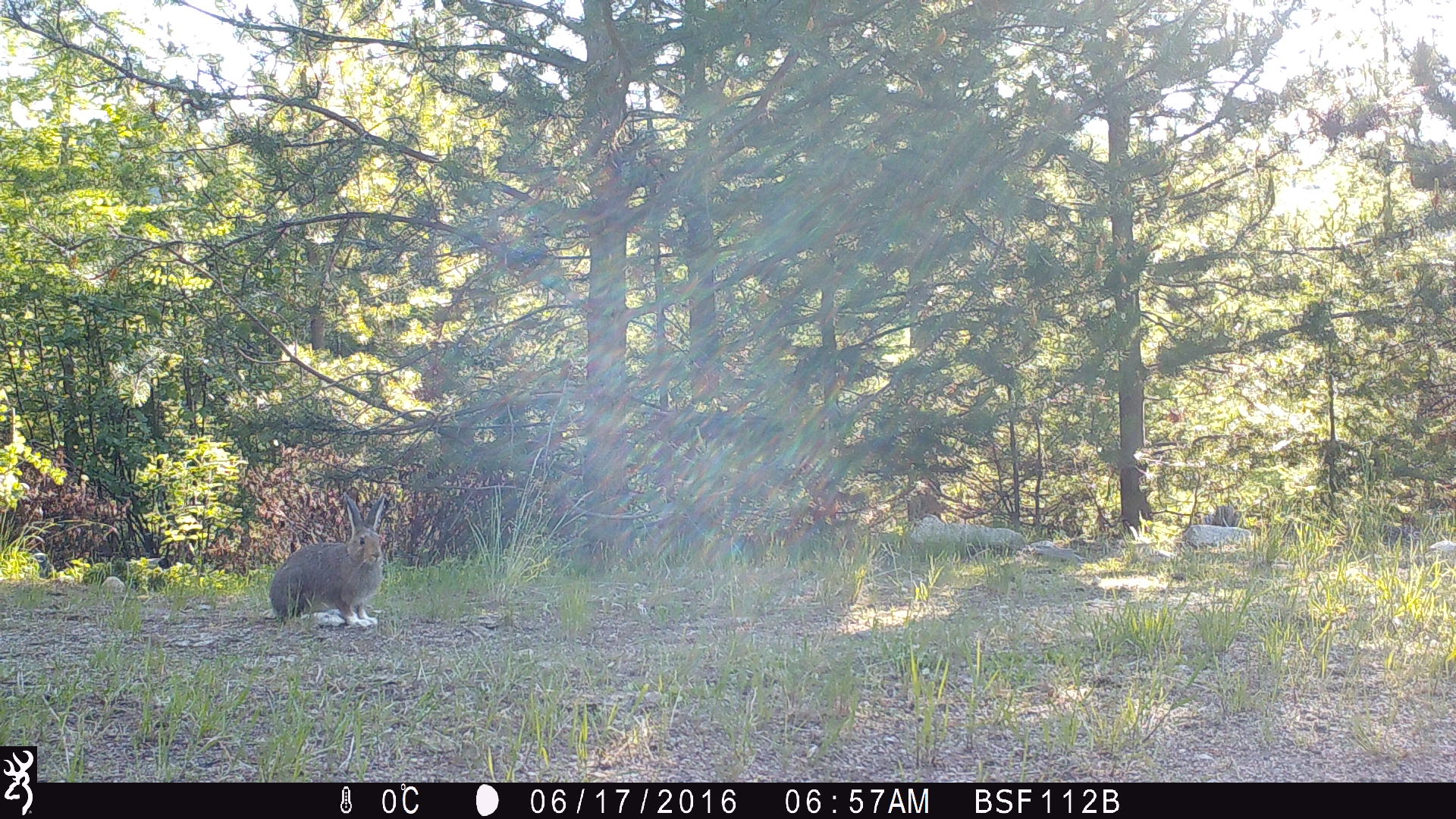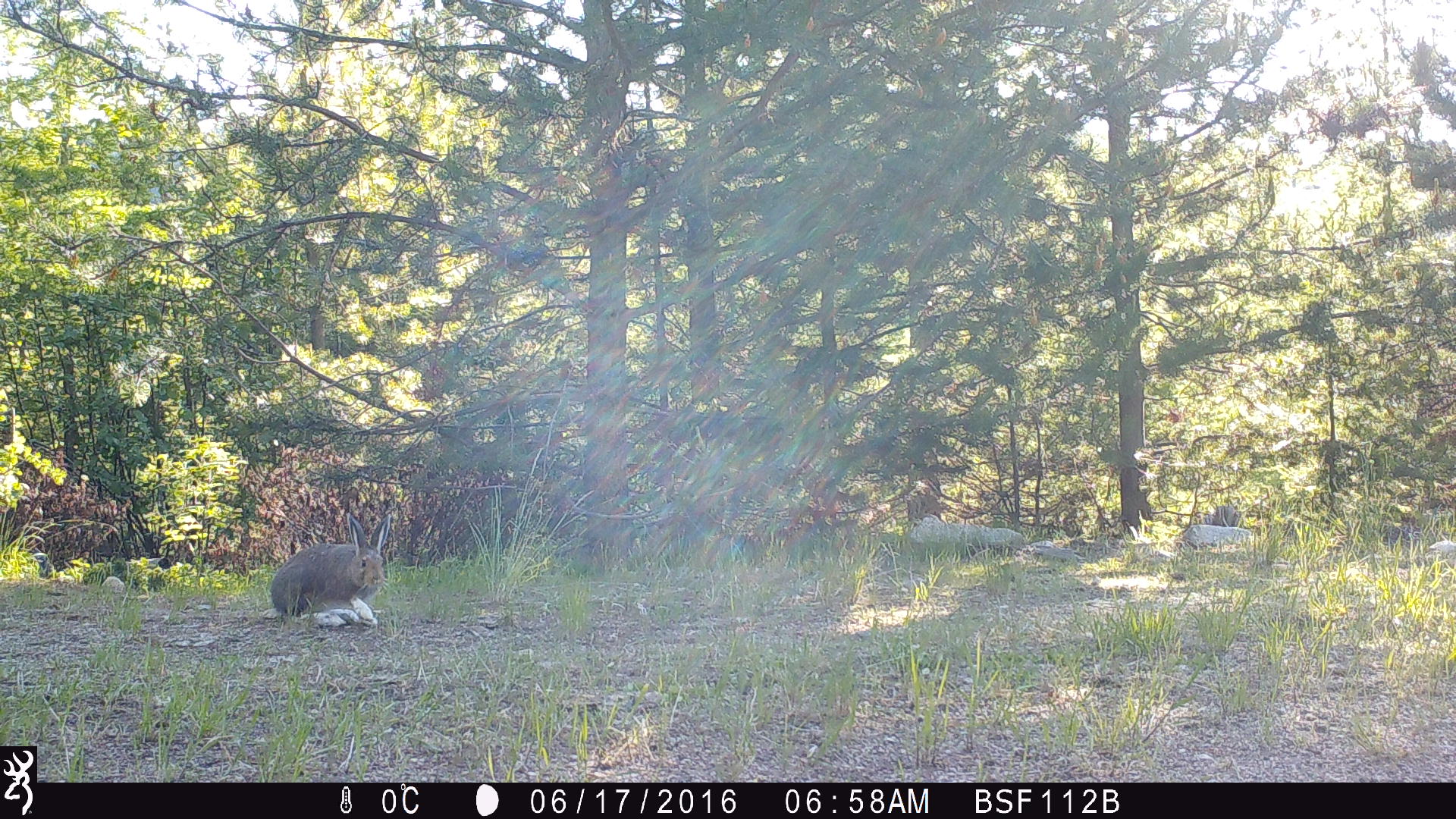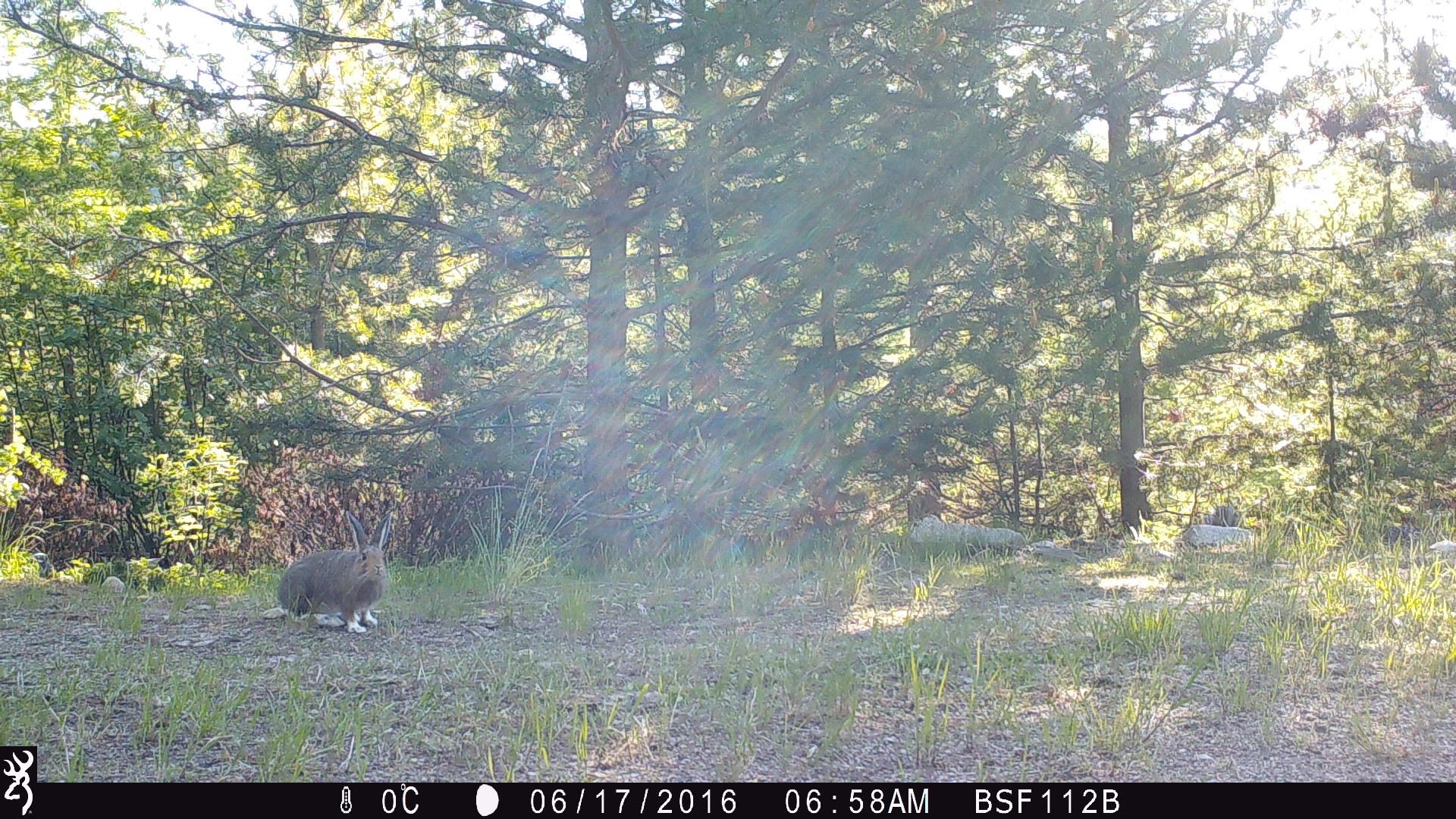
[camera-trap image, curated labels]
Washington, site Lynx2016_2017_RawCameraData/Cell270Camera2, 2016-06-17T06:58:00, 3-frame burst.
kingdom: Animalia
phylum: Chordata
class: Mammalia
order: Lagomorpha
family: Leporidae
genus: Lepus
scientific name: Lepus americanus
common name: snowshoe hare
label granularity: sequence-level